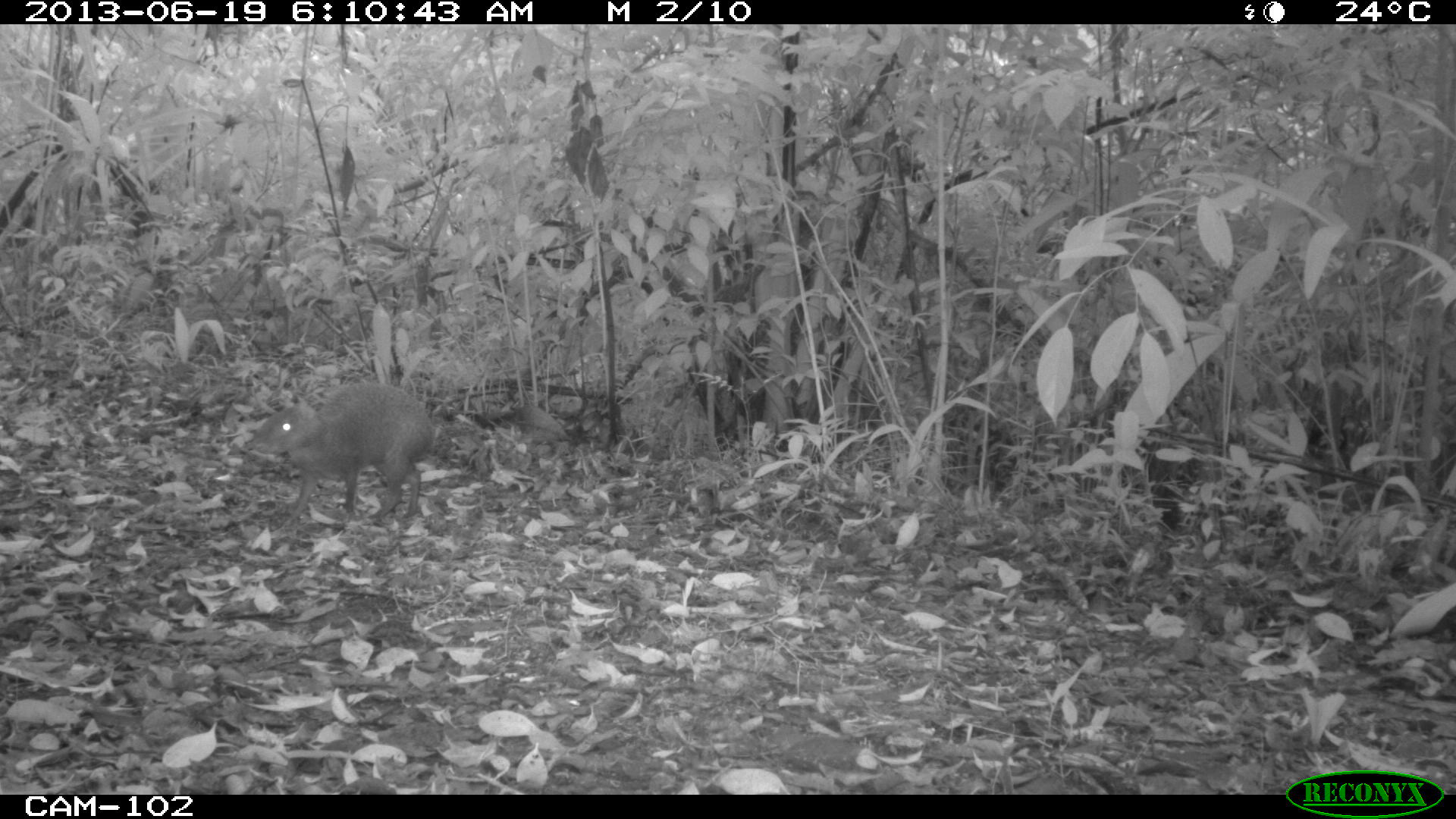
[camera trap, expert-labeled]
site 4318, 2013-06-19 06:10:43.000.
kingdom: Animalia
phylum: Chordata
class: Mammalia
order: Rodentia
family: Dasyproctidae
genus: Dasyprocta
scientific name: Dasyprocta punctata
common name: central american agouti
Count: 1.